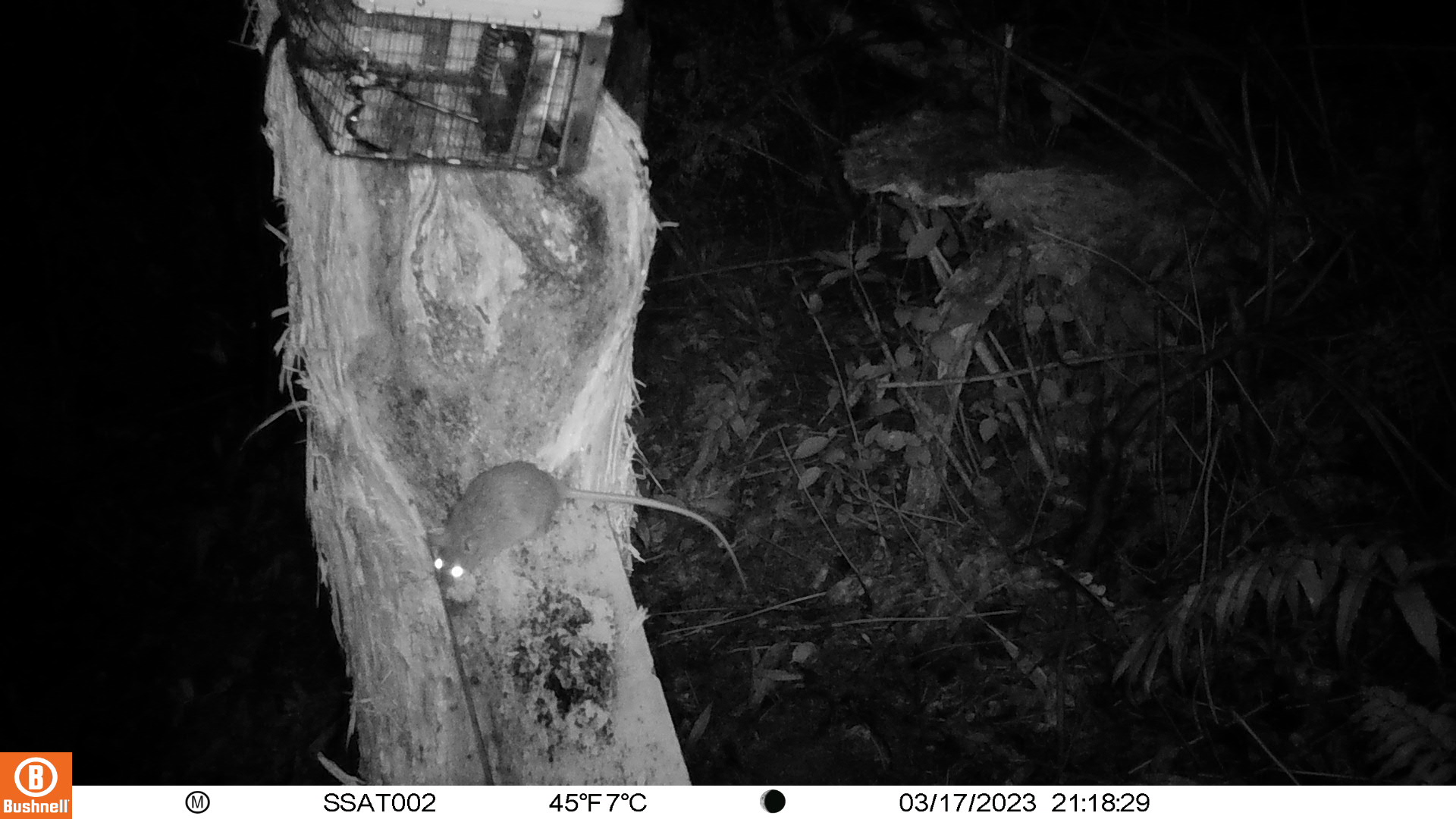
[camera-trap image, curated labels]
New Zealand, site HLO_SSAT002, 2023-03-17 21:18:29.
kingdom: Animalia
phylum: Chordata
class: Mammalia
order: Rodentia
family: Muridae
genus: Rattus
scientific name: Rattus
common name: rat